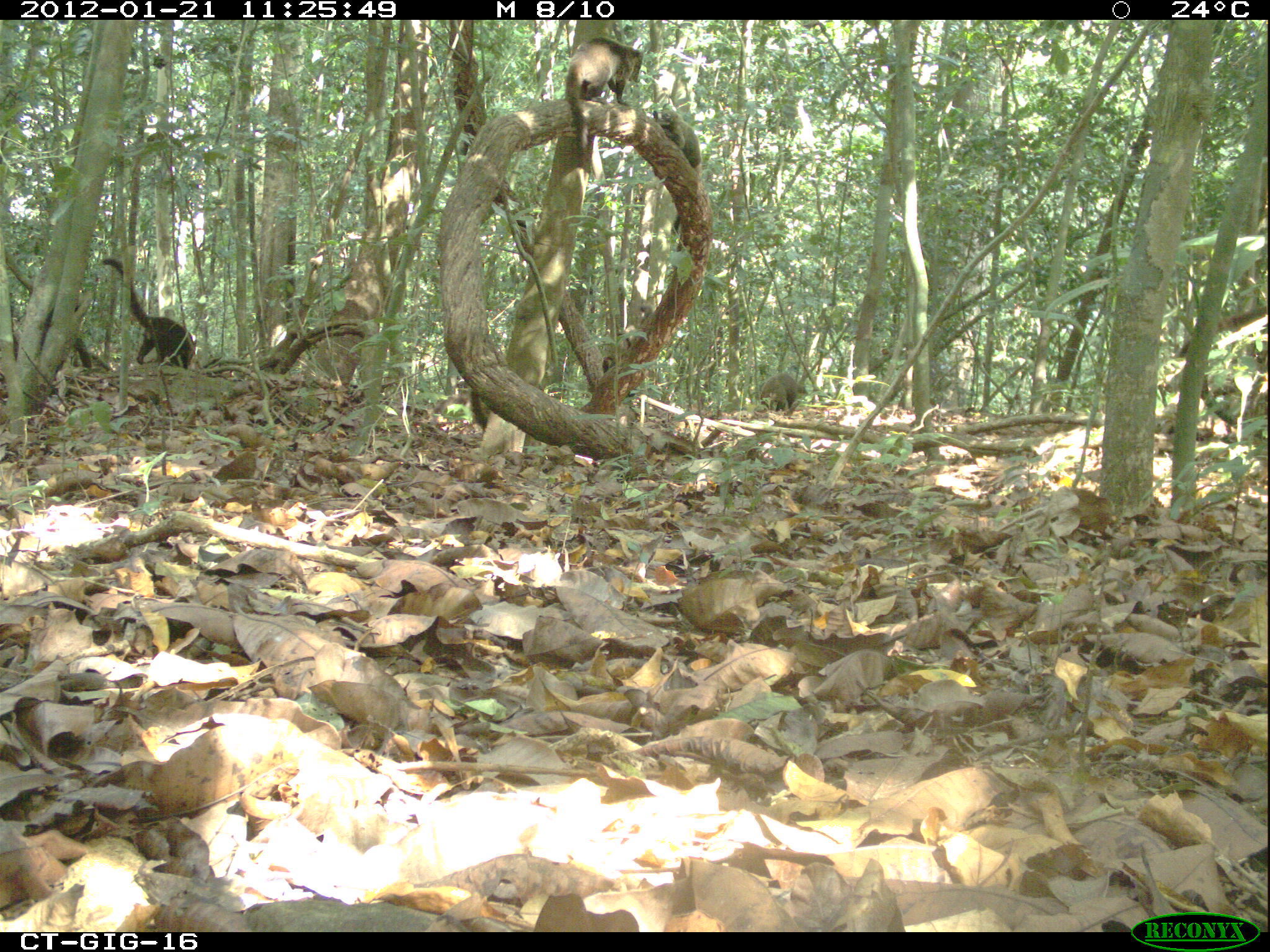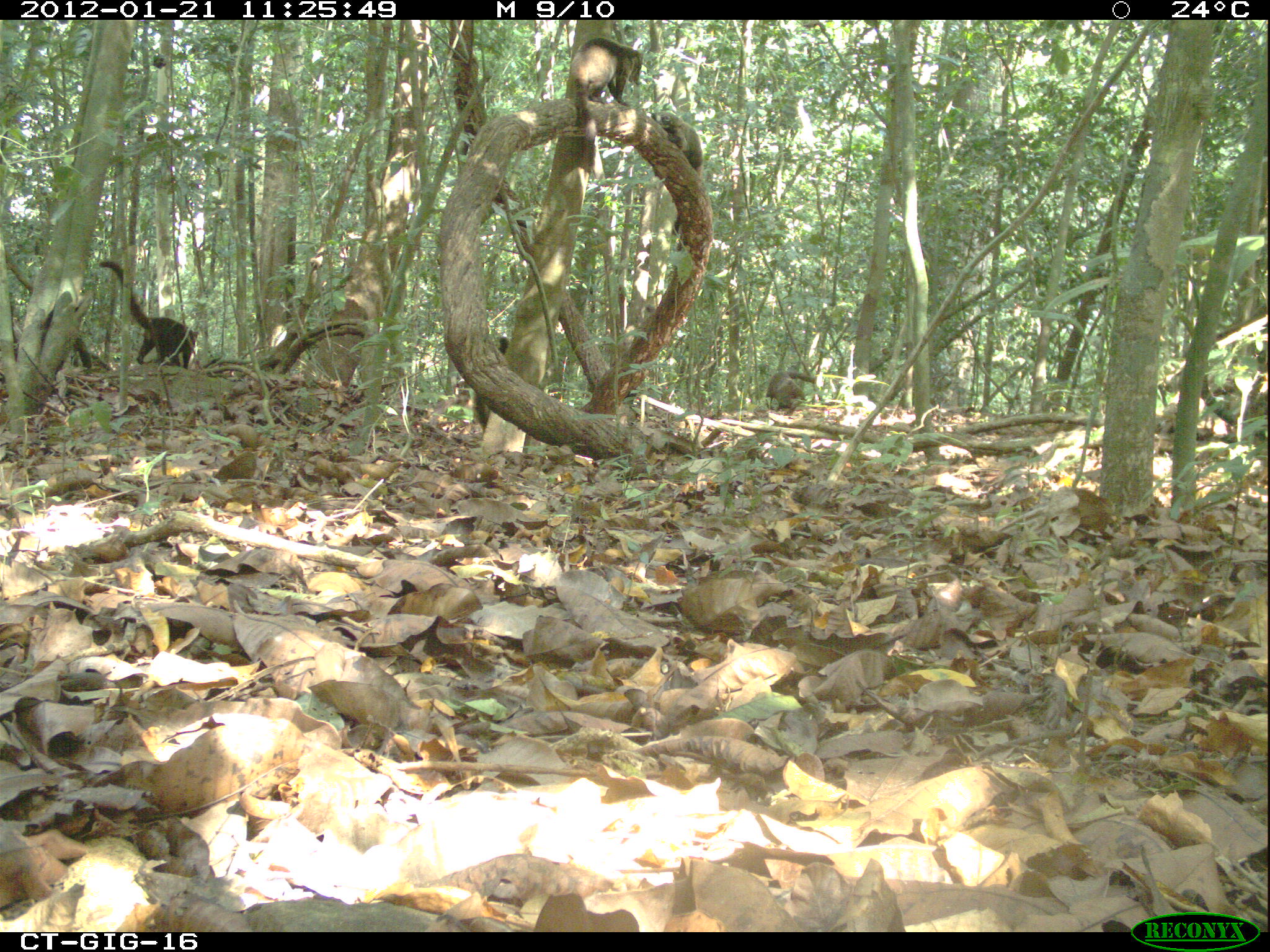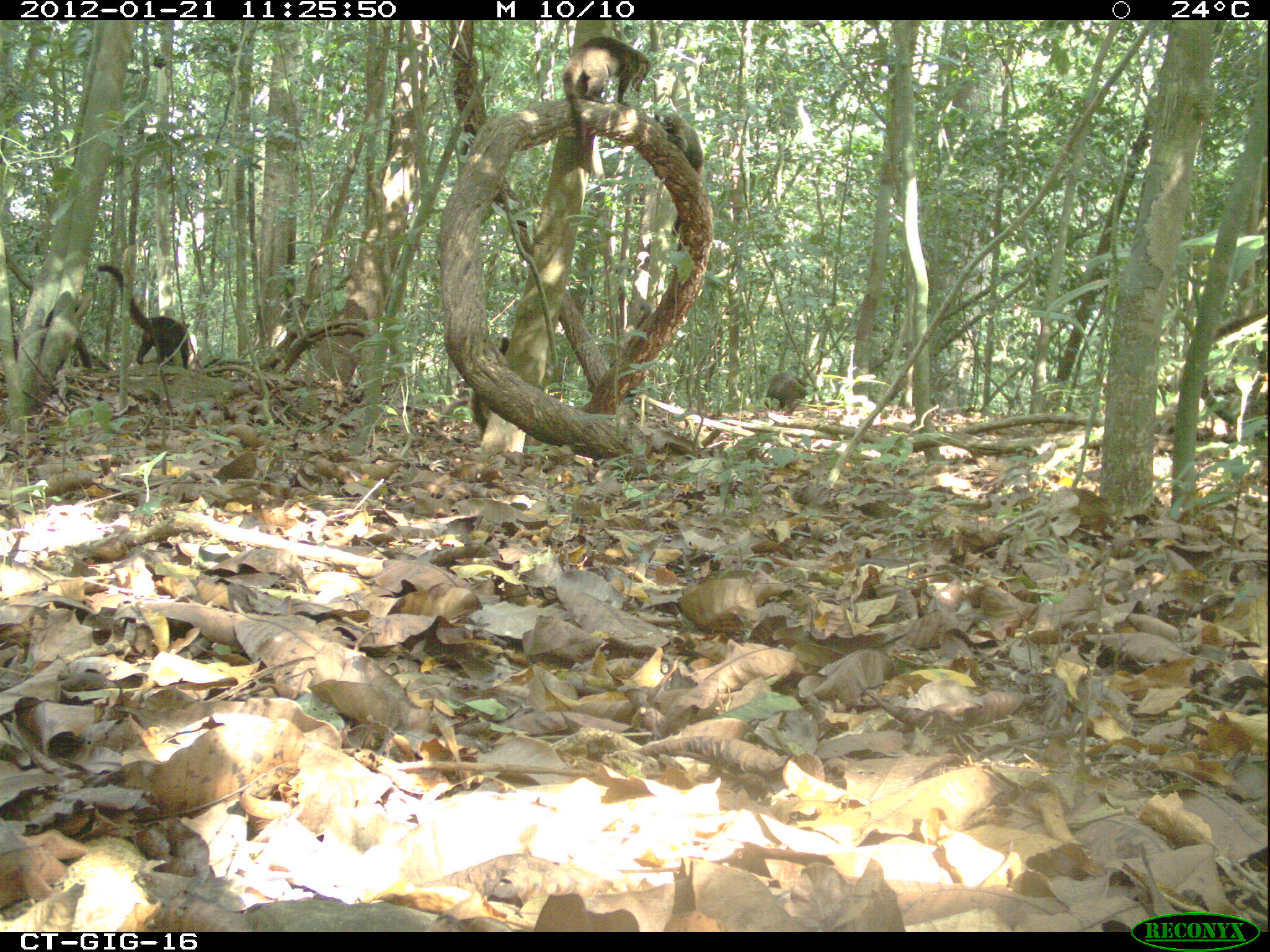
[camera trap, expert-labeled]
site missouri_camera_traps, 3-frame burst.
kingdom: Animalia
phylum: Chordata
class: Mammalia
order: Carnivora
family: Procyonidae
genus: Nasua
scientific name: Nasua narica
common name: white-nosed coati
White-nosed coati (Nasua narica). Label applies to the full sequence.